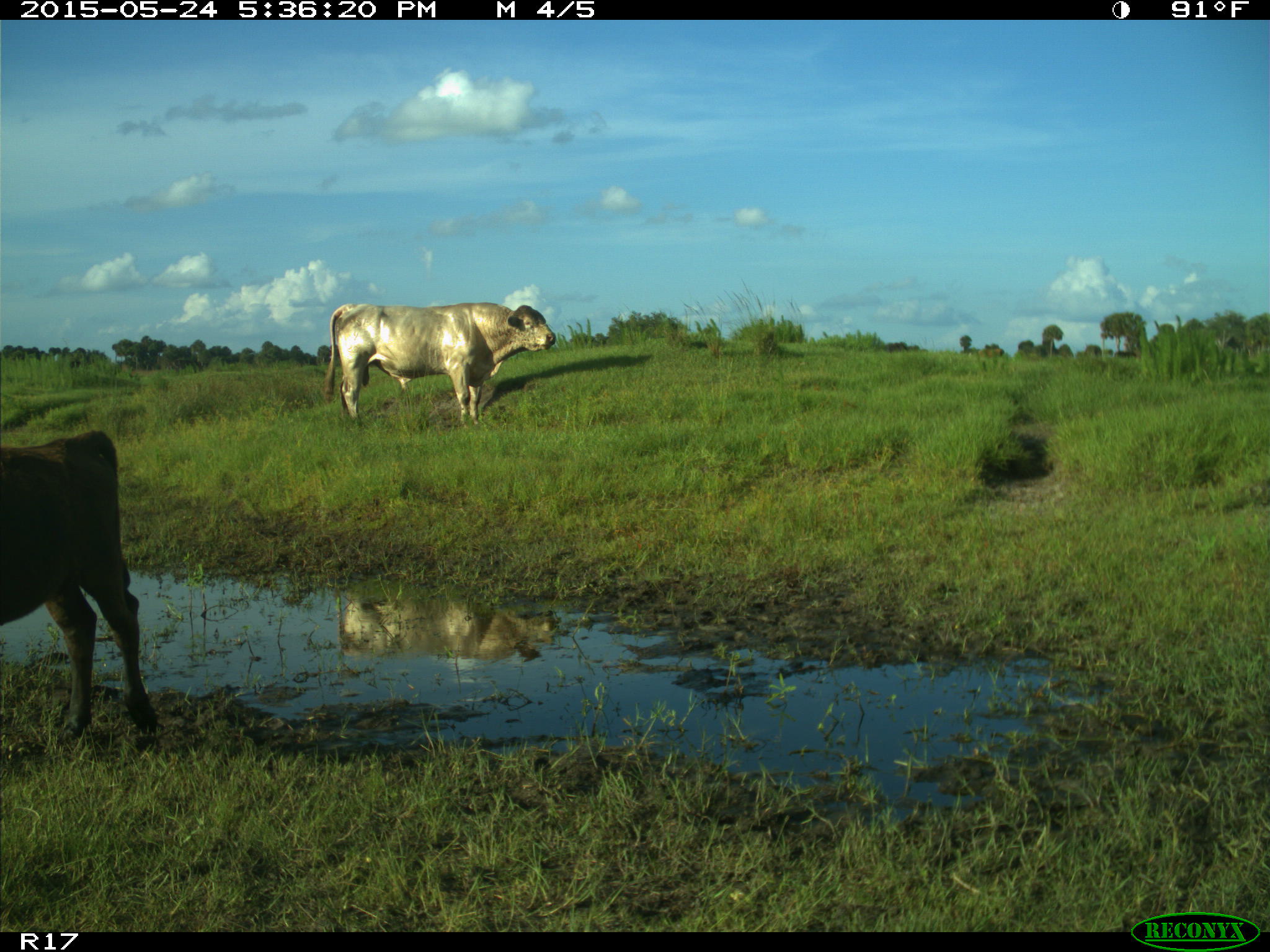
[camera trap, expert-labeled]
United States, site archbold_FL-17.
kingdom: Animalia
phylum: Chordata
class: Mammalia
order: Artiodactyla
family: Bovidae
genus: Bos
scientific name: Bos taurus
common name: domestic cow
Bos taurus (domestic cow).